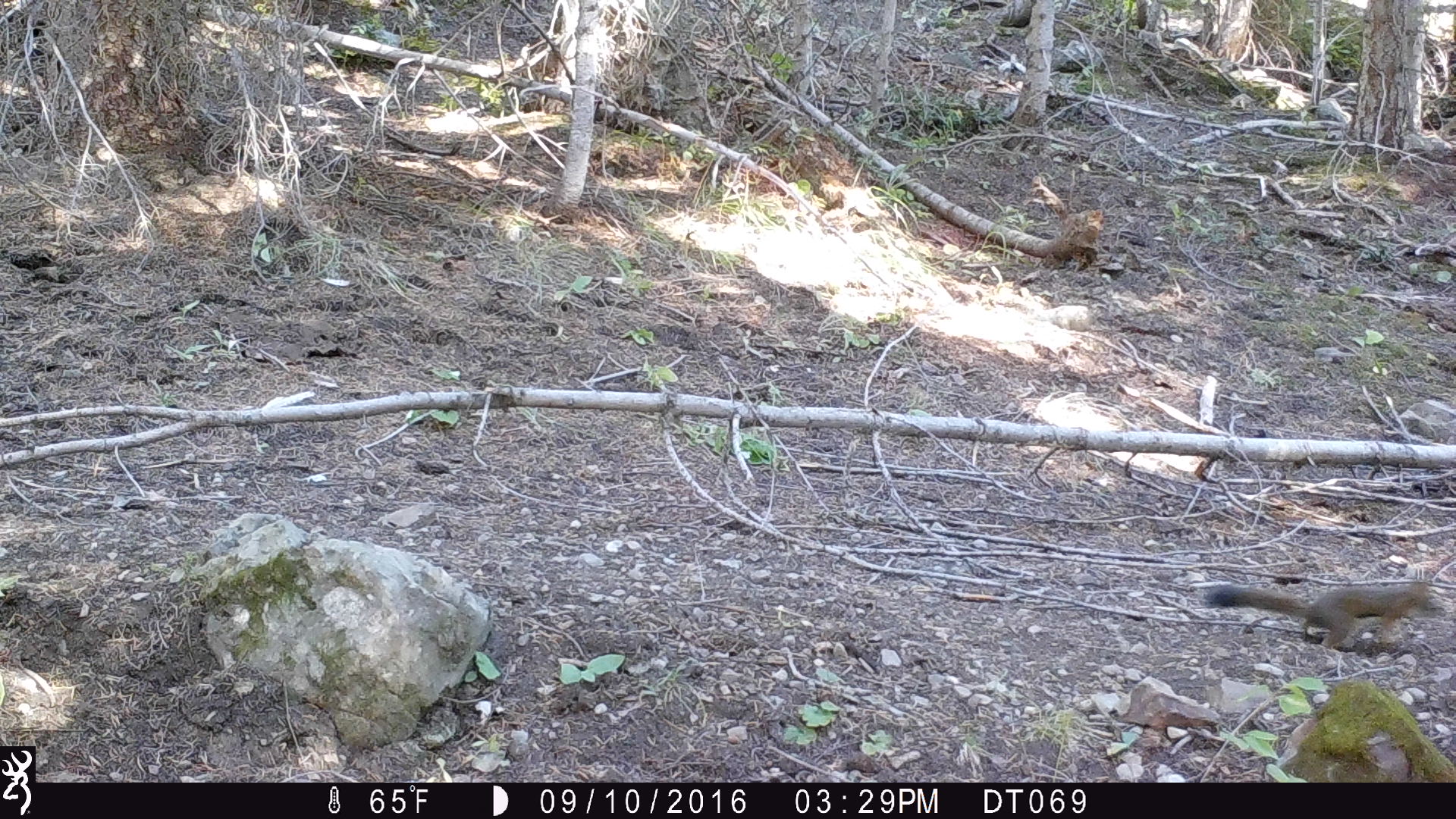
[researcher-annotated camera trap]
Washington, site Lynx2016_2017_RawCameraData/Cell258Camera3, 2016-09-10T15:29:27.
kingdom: Animalia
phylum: Chordata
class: Mammalia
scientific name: Mammalia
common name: small mammal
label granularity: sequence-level